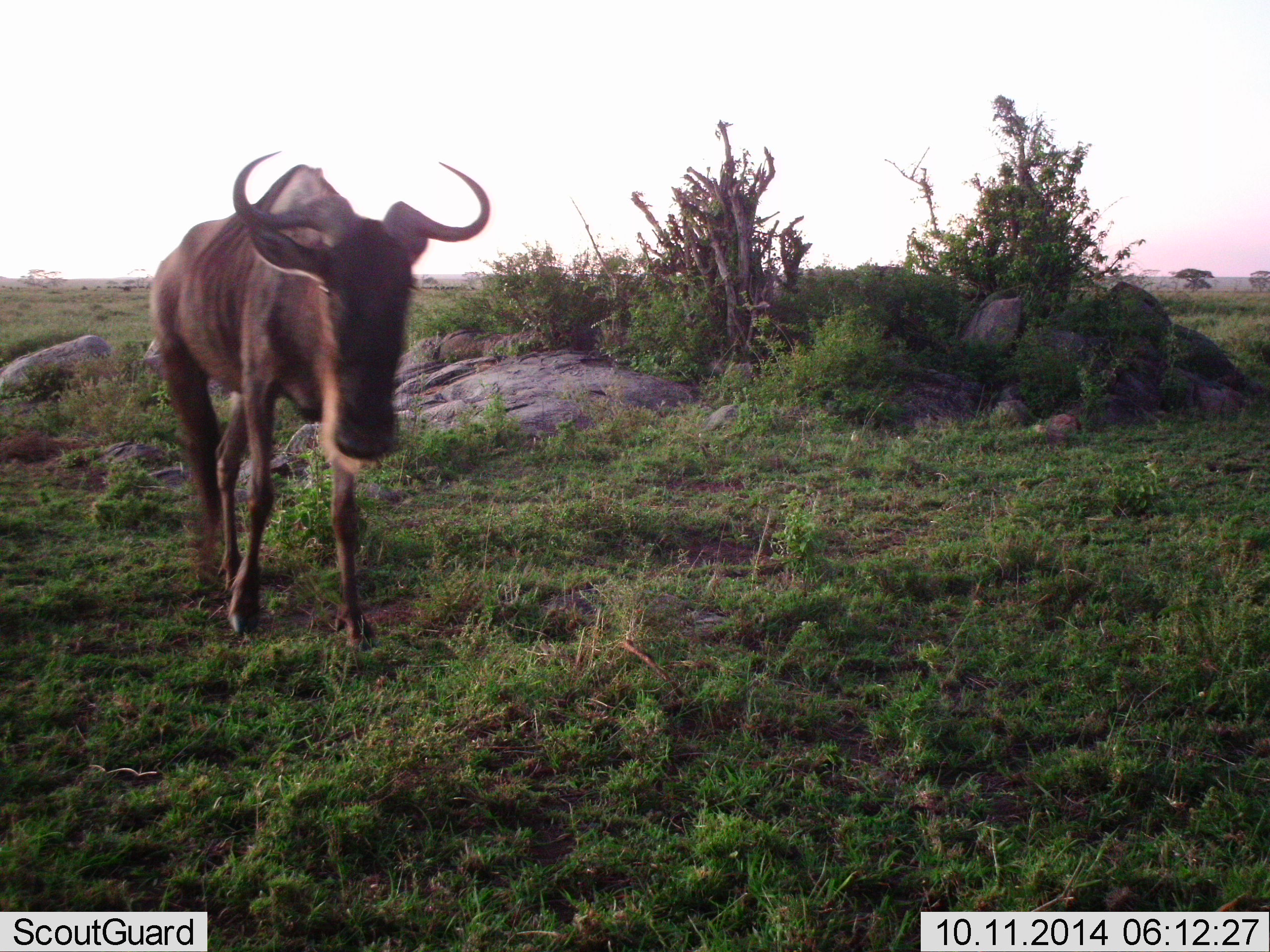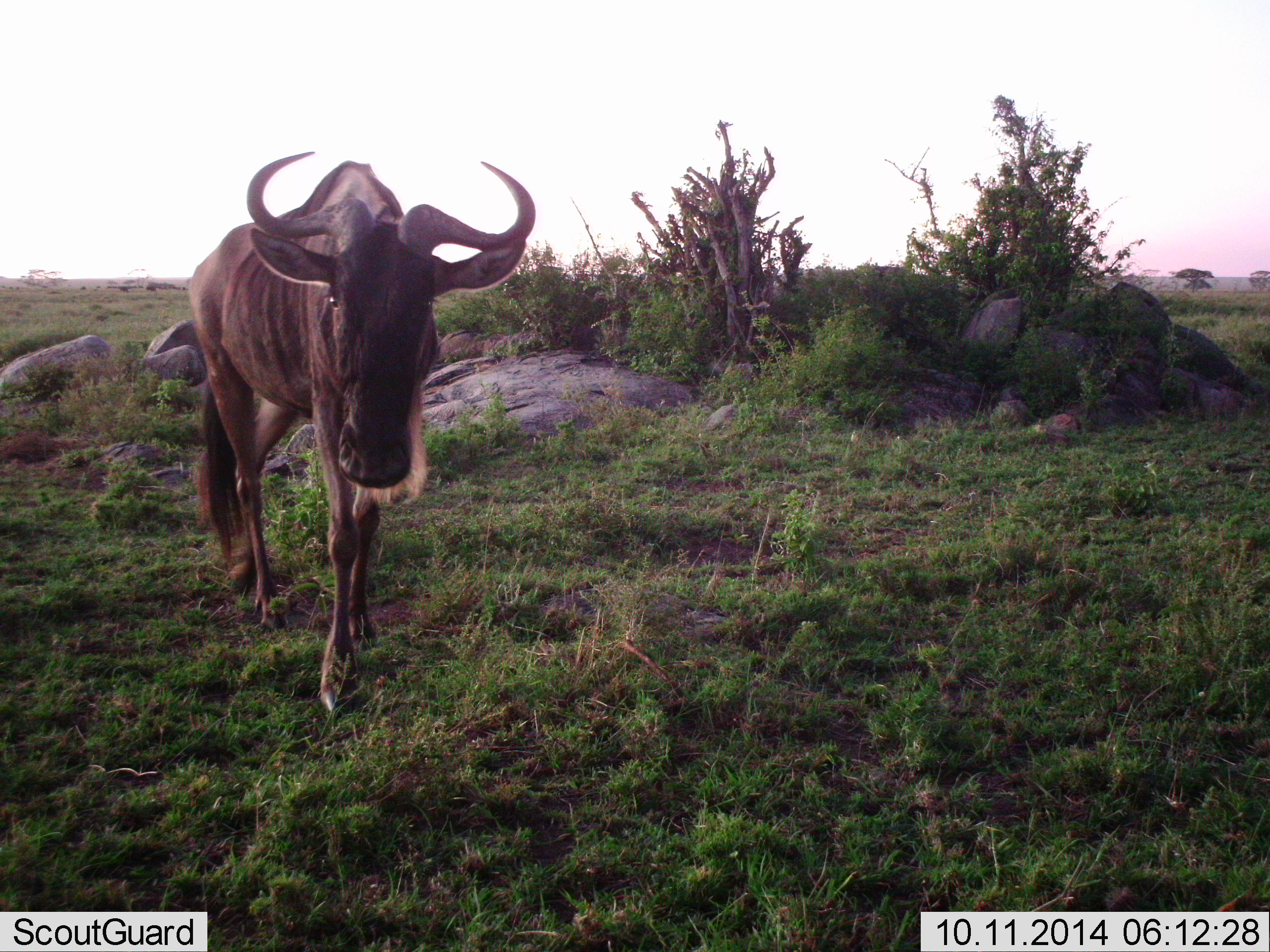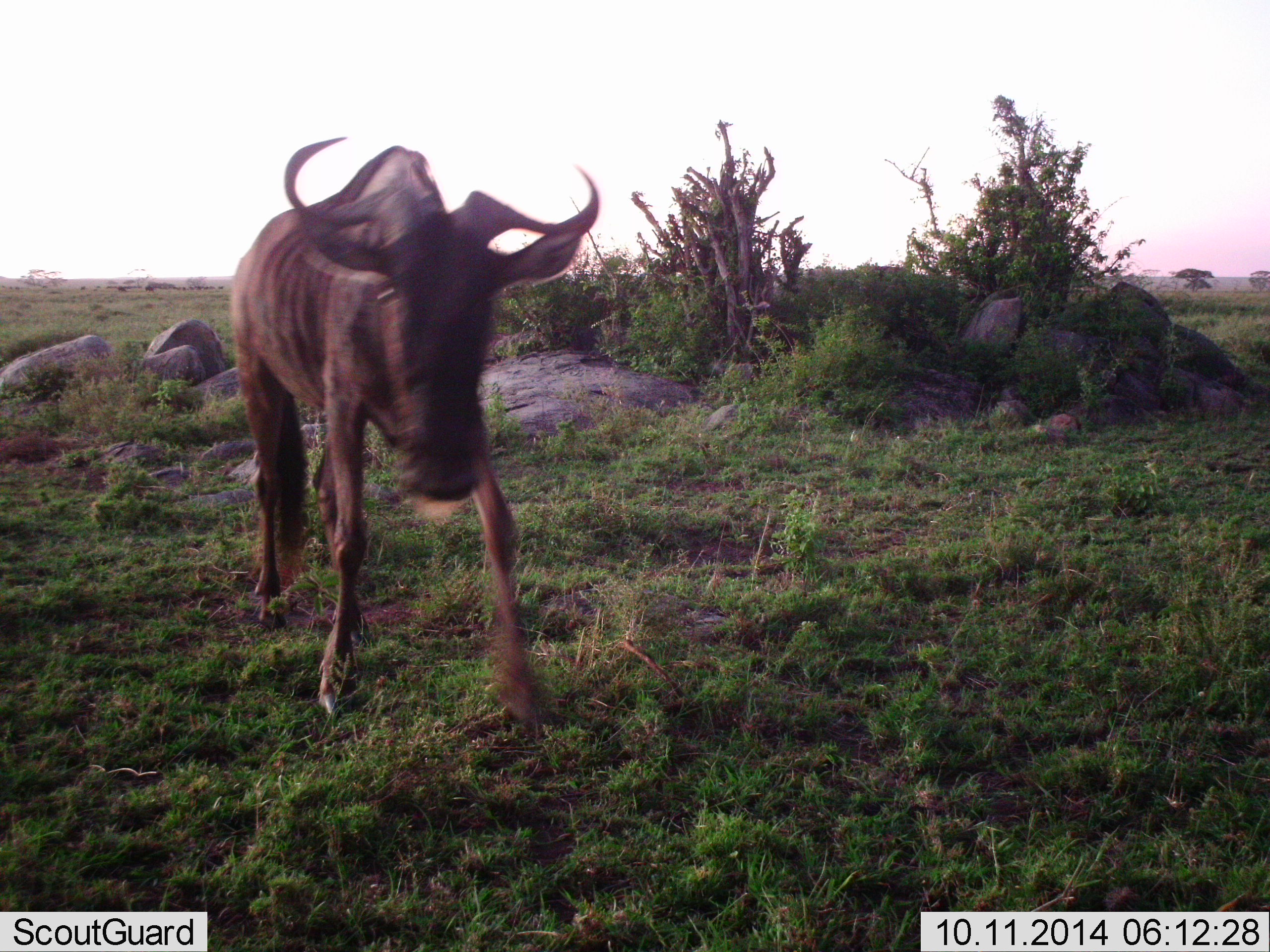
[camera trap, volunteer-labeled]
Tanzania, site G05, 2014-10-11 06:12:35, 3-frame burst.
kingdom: Animalia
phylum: Chordata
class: Mammalia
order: Artiodactyla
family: Bovidae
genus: Connochaetes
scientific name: Connochaetes taurinus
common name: blue wildebeest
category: wildebeest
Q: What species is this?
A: Wildebeest (blue wildebeest) (Connochaetes taurinus).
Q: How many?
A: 1.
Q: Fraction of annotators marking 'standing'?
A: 20%.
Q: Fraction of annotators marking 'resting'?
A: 0%.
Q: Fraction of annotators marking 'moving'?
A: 90%.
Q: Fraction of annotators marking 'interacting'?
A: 0%.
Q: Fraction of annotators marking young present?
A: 0%.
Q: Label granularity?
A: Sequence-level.